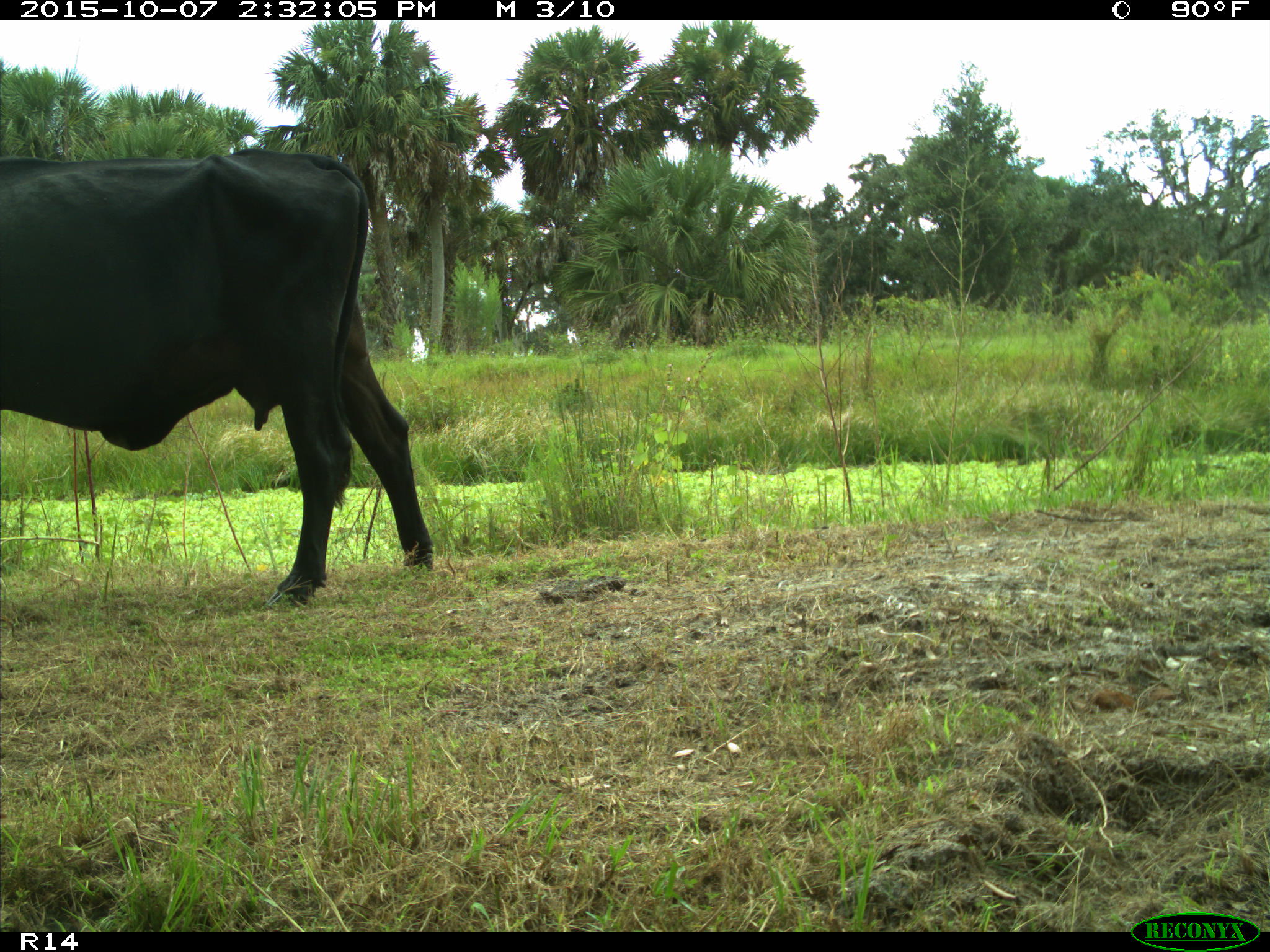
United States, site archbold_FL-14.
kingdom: Animalia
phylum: Chordata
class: Mammalia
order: Artiodactyla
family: Bovidae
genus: Bos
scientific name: Bos taurus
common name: domestic cow